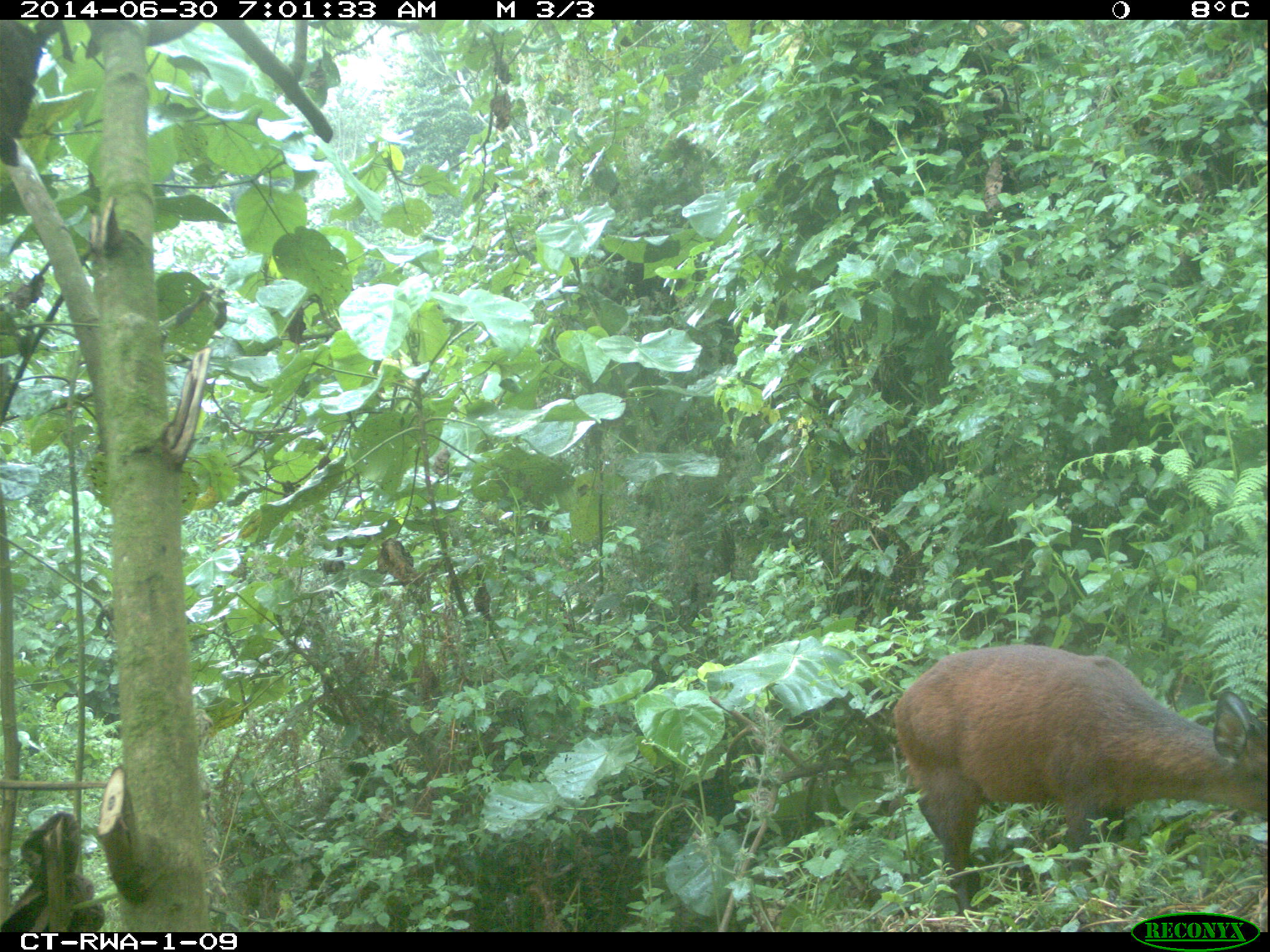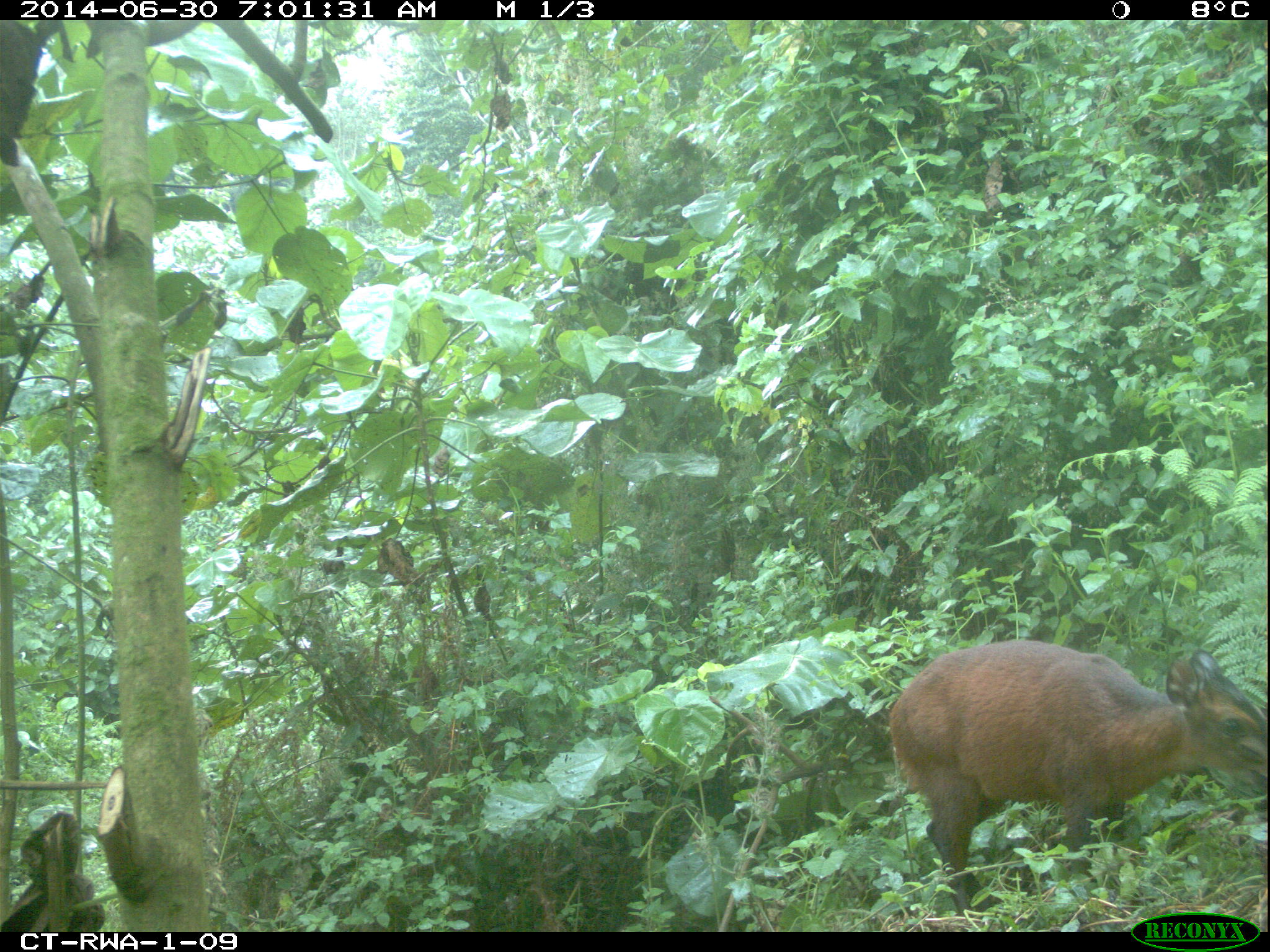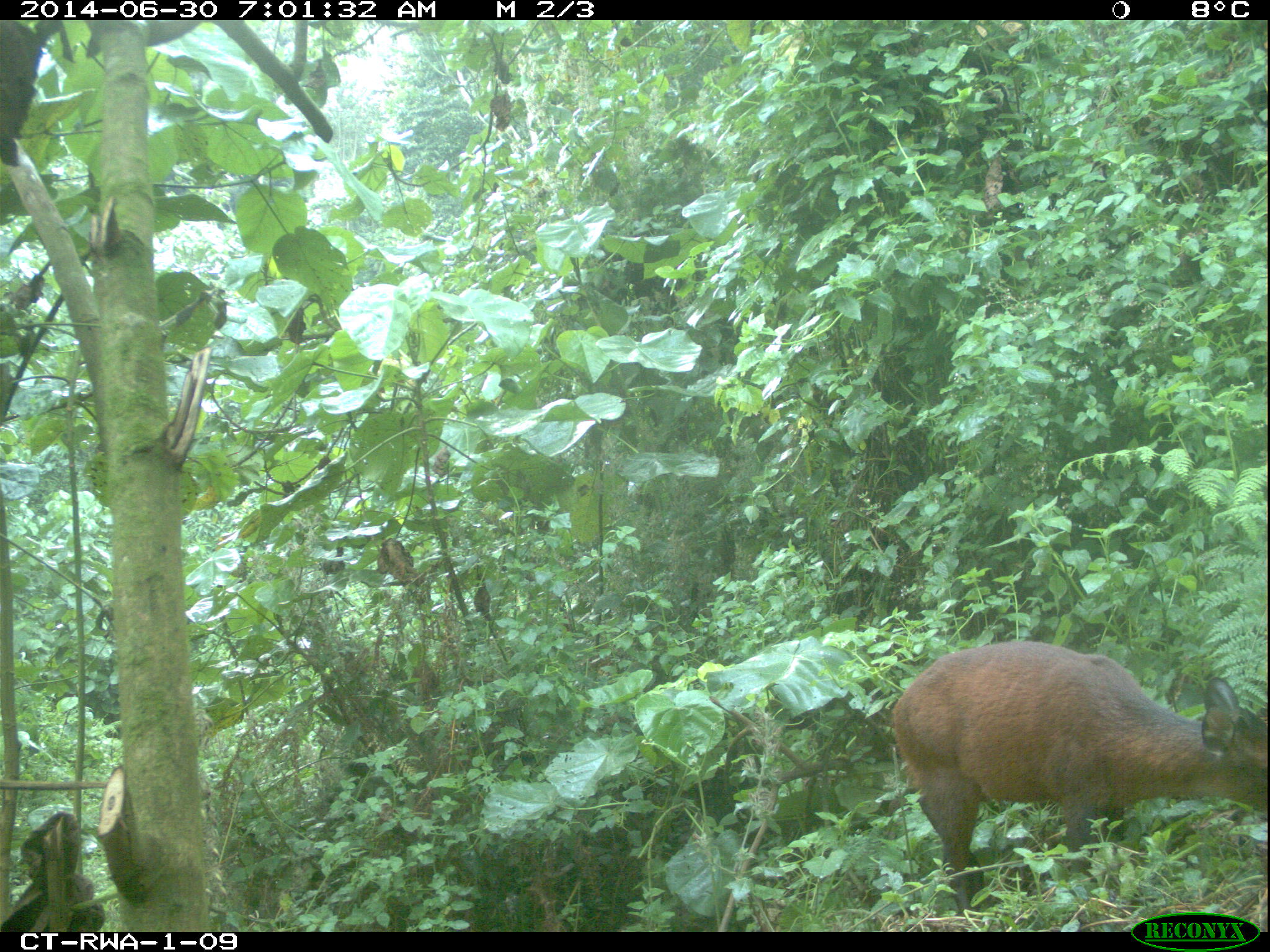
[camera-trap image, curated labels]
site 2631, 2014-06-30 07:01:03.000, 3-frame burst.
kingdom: Animalia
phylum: Chordata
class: Mammalia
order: Artiodactyla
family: Bovidae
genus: Cephalophus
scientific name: Cephalophus nigrifrons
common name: black-fronted duiker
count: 1